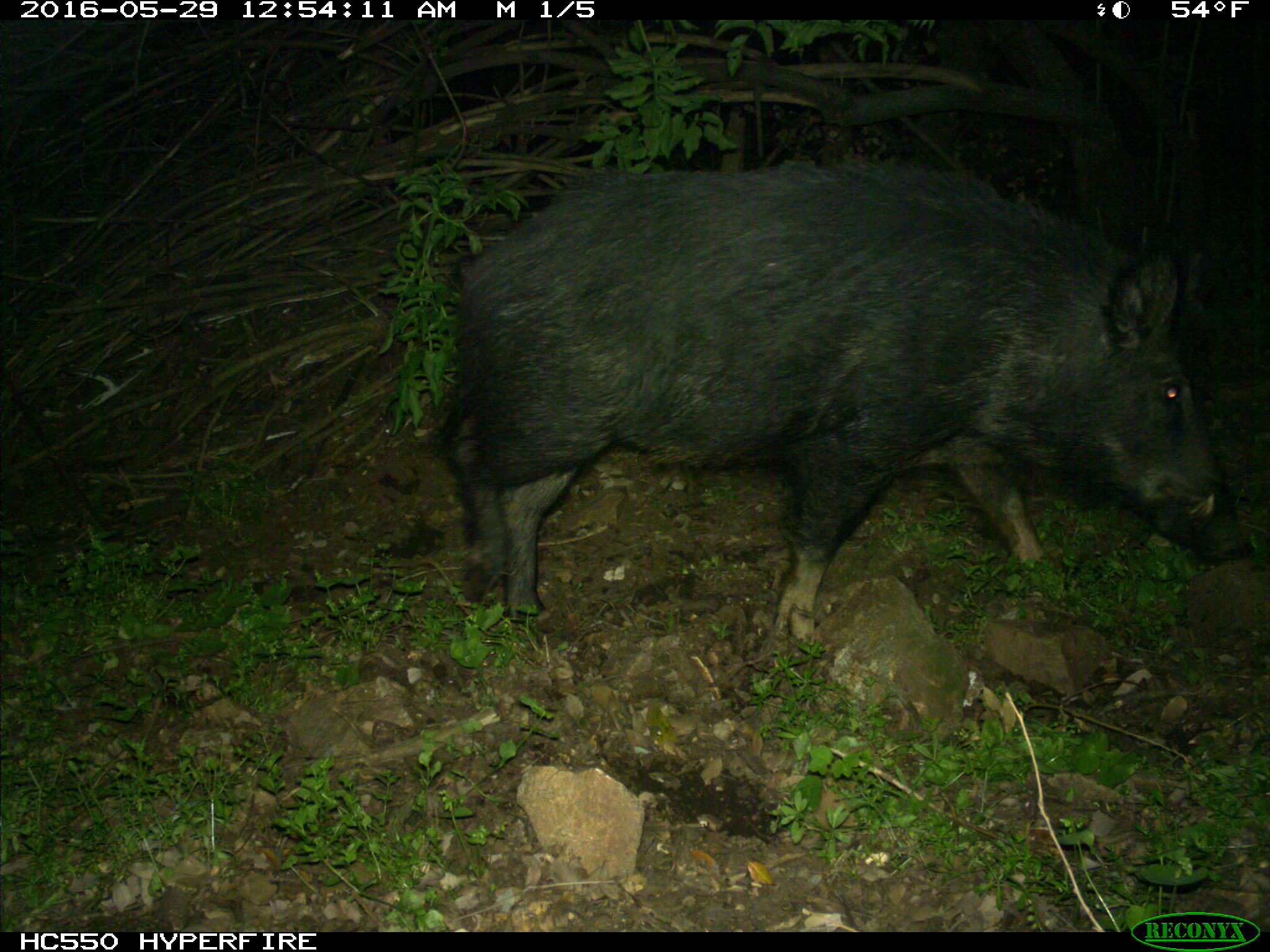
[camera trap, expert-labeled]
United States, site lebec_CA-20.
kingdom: Animalia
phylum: Chordata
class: Mammalia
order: Artiodactyla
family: Suidae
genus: Sus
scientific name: Sus scrofa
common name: wild boar